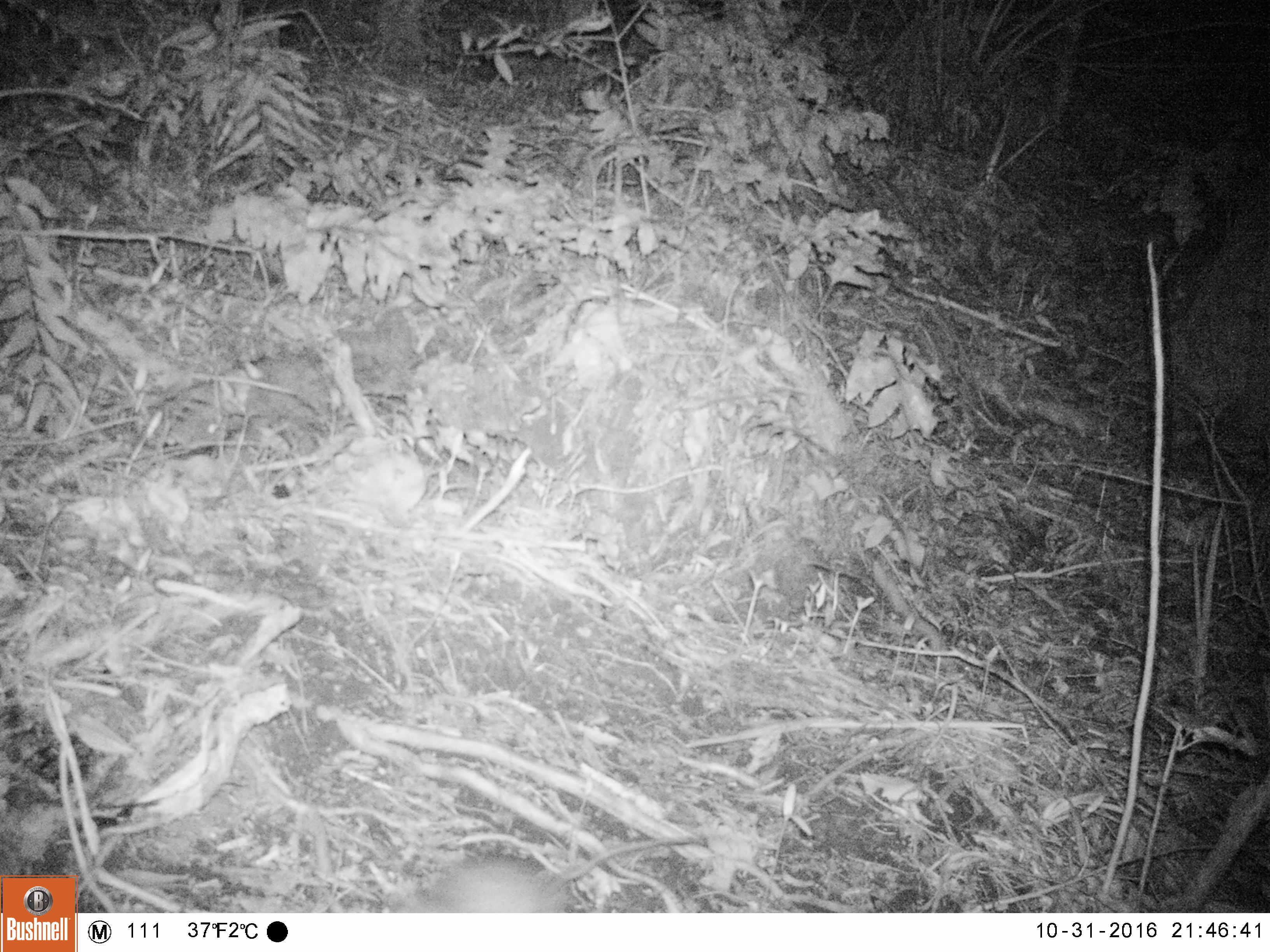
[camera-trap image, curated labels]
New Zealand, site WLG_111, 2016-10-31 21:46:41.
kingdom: Animalia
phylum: Chordata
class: Mammalia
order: Rodentia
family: Muridae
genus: Rattus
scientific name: Rattus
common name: rat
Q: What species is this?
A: Rat (Rattus).